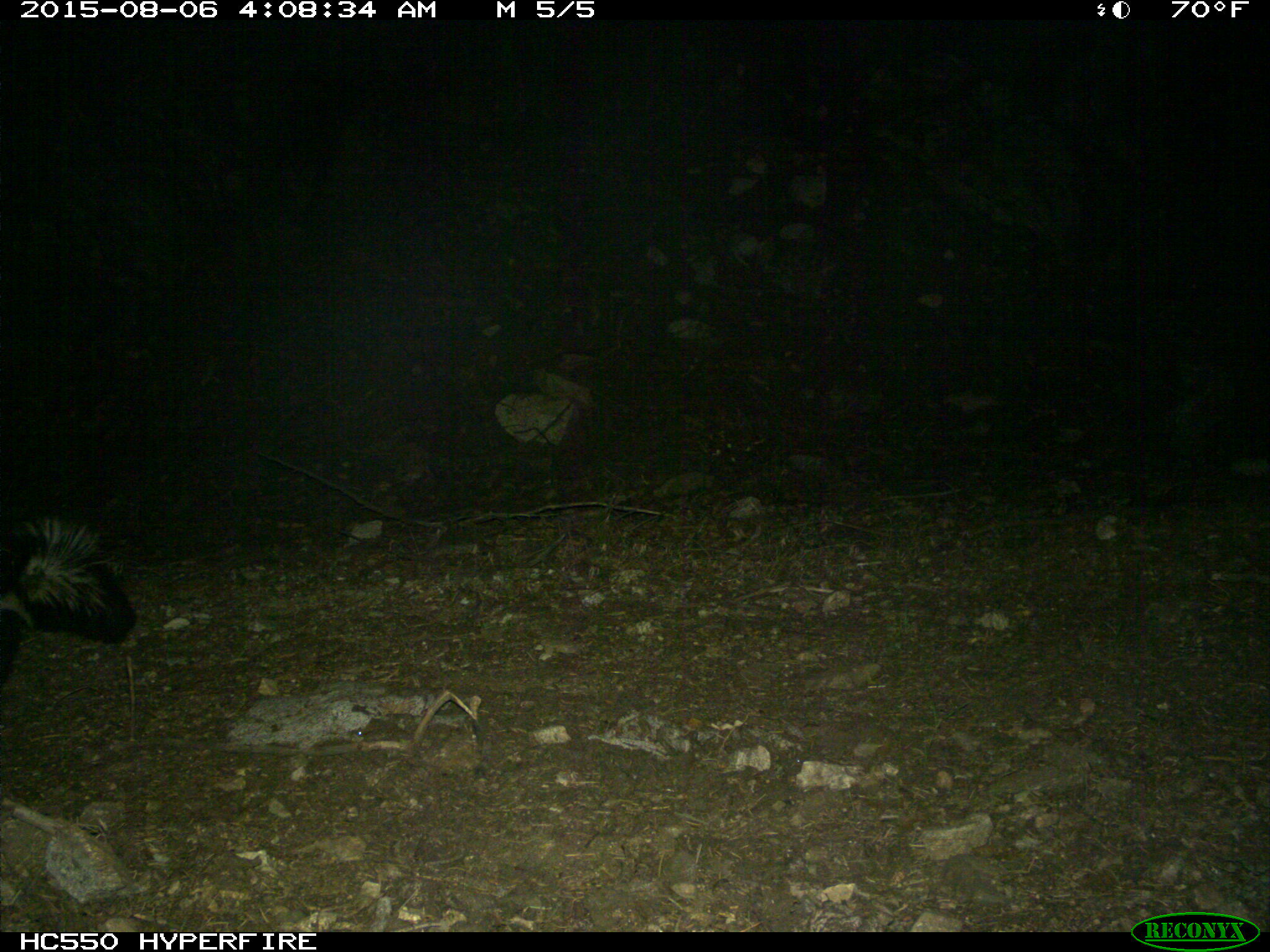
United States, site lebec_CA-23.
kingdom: Animalia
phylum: Chordata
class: Mammalia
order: Carnivora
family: Mephitidae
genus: Mephitis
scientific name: Mephitis mephitis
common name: striped skunk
Mephitis mephitis (striped skunk).